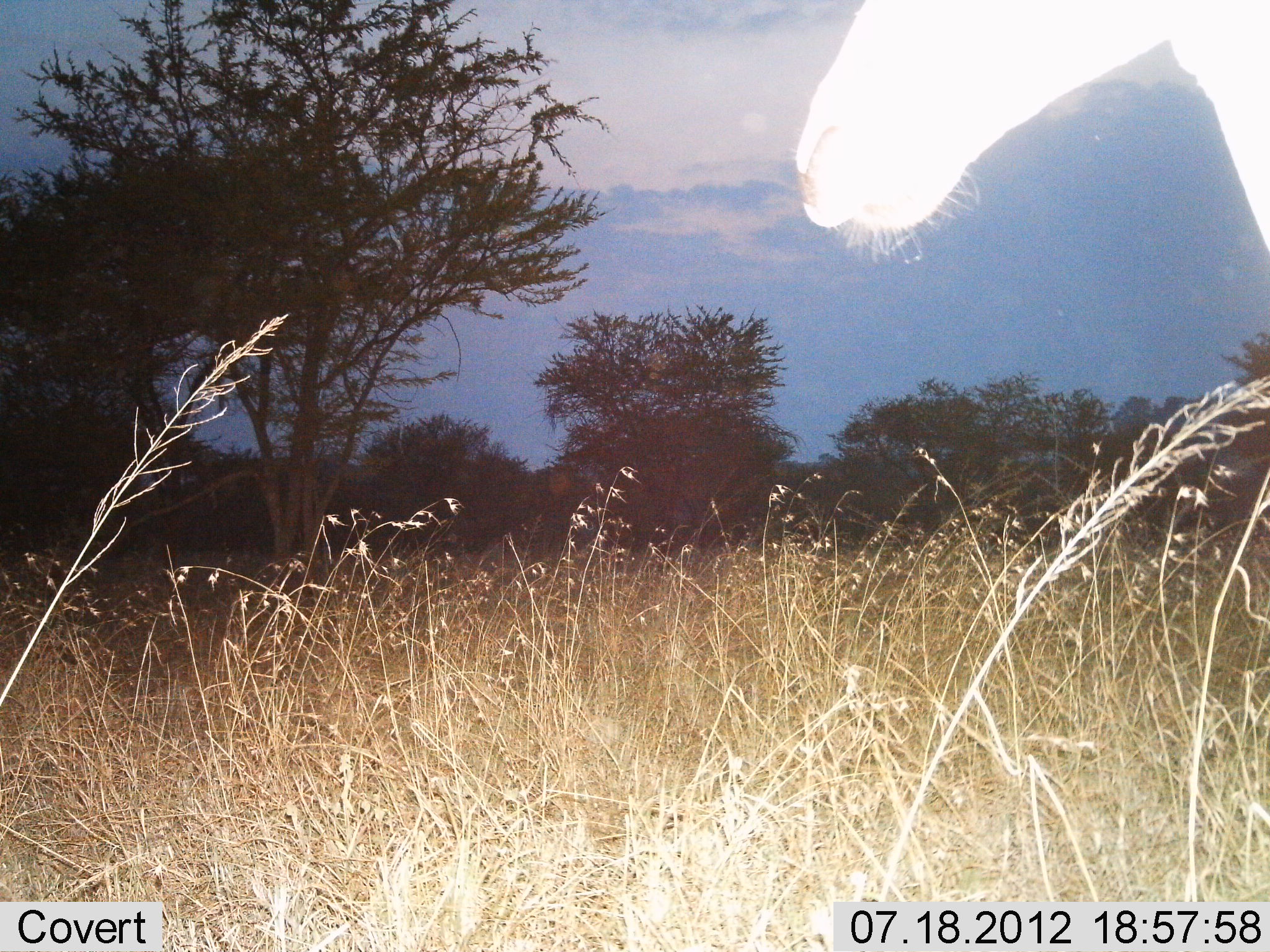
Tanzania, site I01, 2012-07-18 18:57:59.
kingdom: Animalia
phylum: Chordata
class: Mammalia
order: Artiodactyla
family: Bovidae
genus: Alcelaphus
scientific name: Alcelaphus buselaphus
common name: hartebeest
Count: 1.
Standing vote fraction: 100%.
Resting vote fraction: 0%.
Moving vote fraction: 0%.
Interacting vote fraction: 0%.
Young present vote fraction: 0%.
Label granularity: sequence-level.